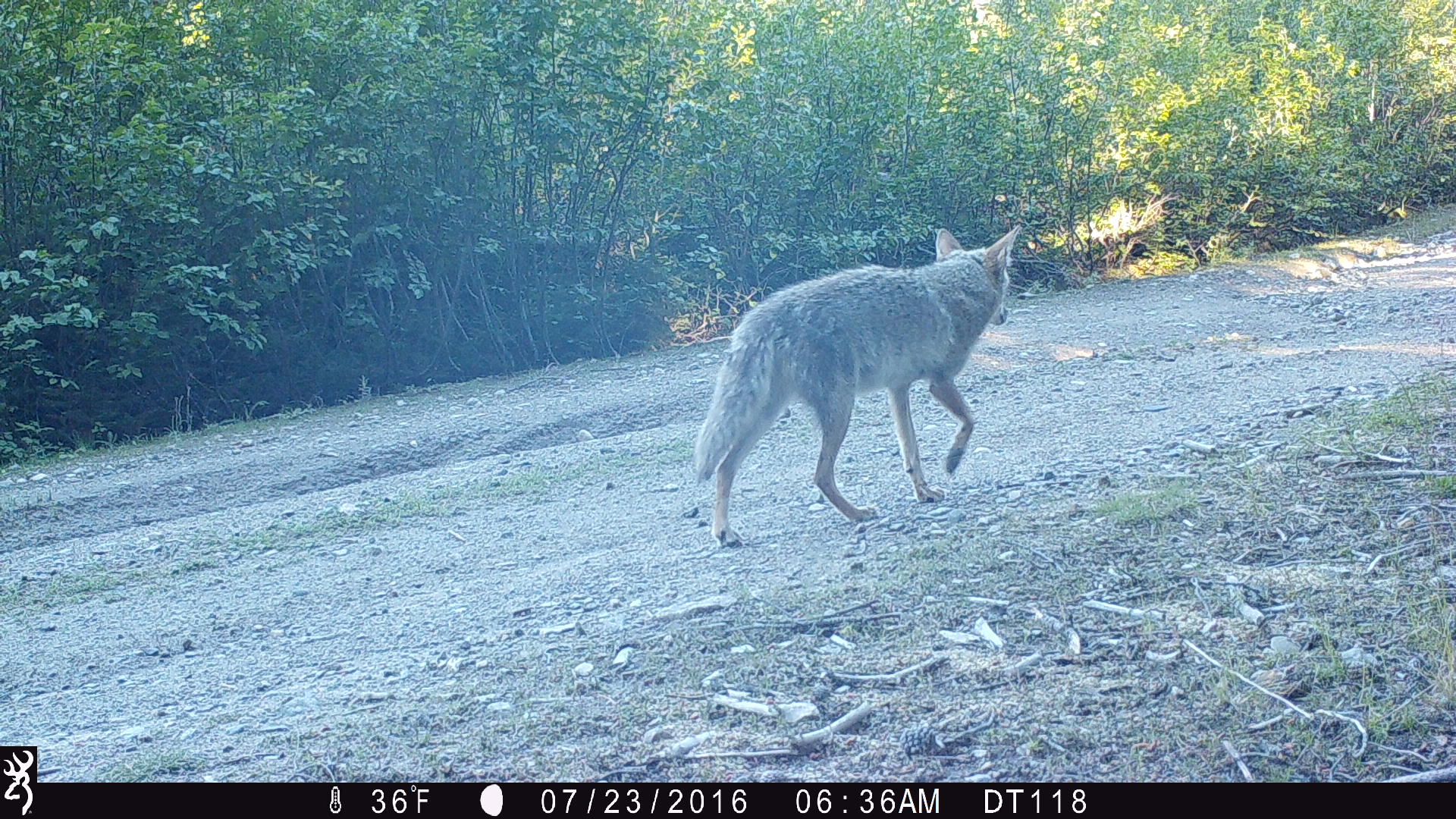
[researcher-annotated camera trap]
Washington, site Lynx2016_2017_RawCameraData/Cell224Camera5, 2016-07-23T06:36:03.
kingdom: Animalia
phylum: Chordata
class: Mammalia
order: Carnivora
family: Canidae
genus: Canis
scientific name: Canis latrans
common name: coyote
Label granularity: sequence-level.